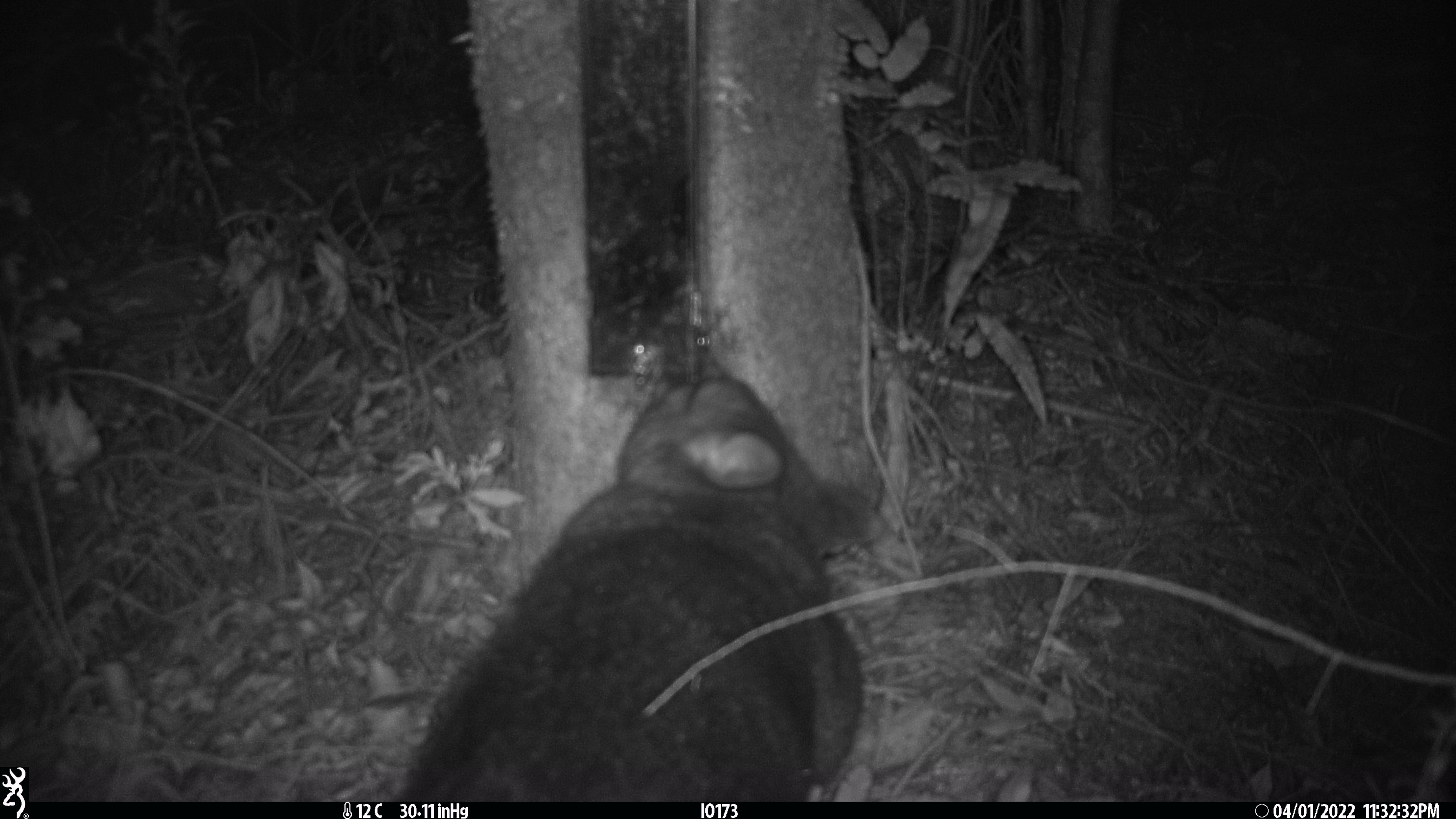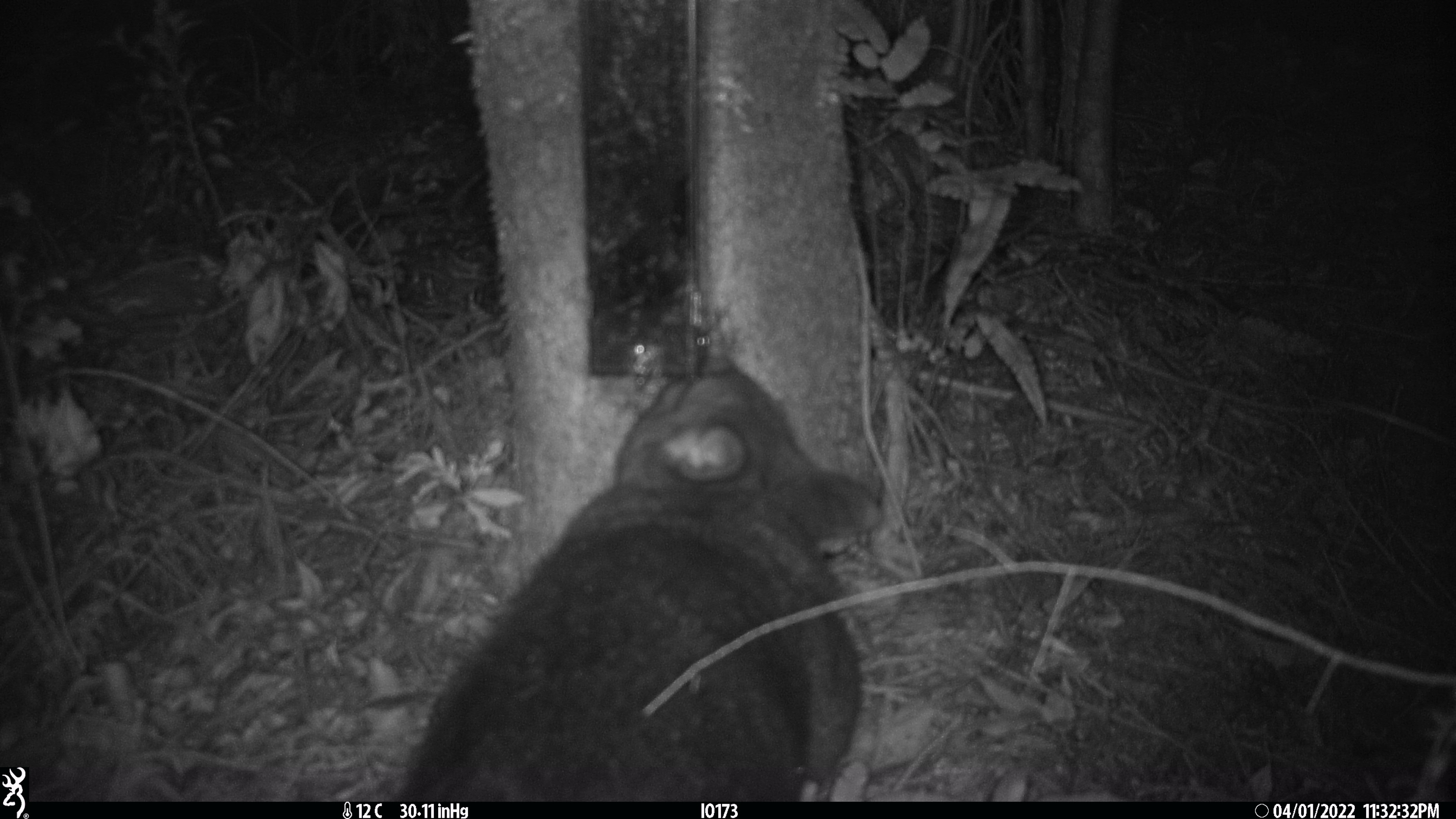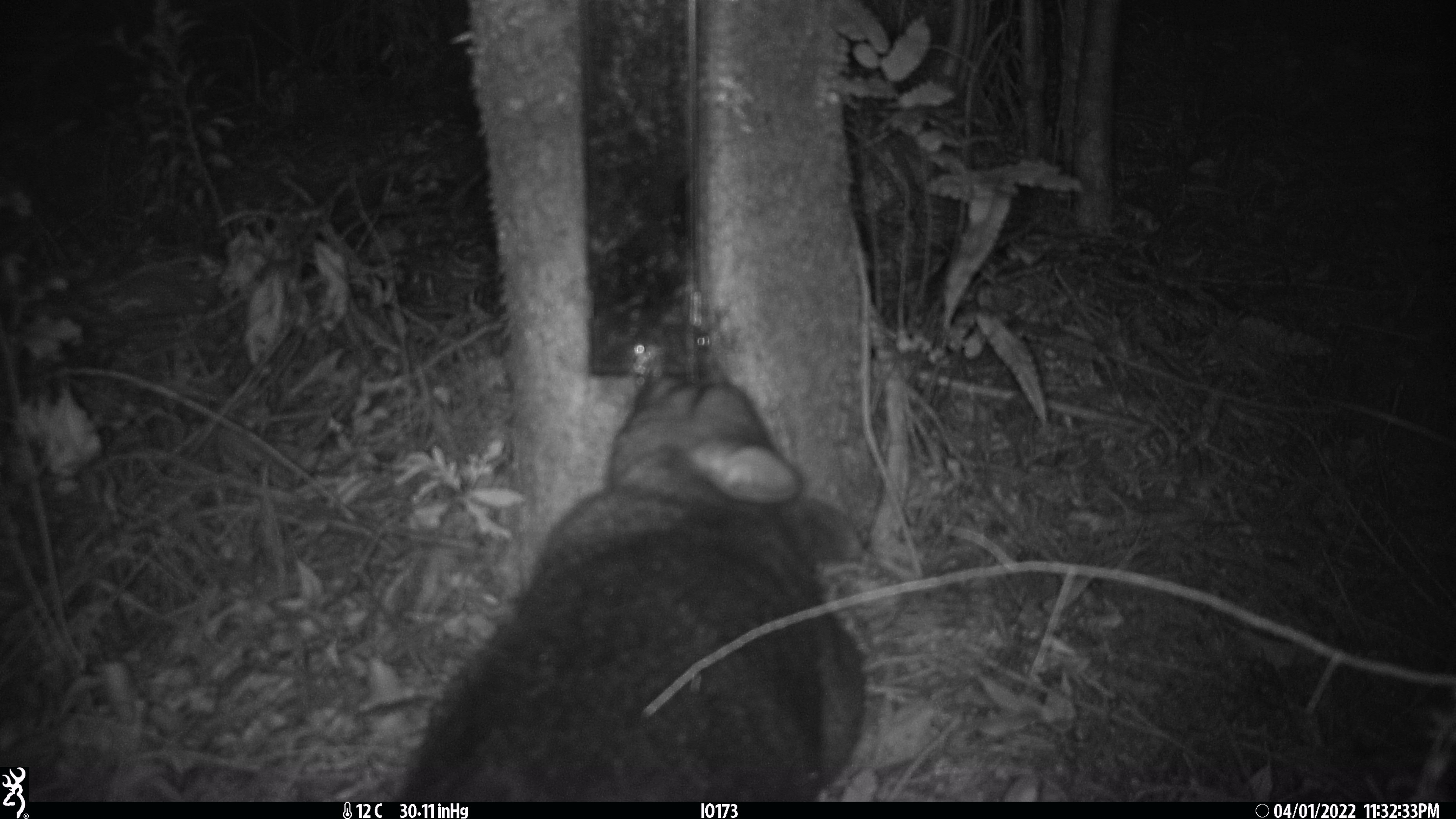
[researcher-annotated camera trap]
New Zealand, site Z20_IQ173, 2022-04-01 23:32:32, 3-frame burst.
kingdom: Animalia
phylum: Chordata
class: Mammalia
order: Diprotodontia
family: Phalangeridae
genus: Trichosurus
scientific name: Trichosurus vulpecula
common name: common brushtail possum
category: possum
Possum (common brushtail possum) (Trichosurus vulpecula).